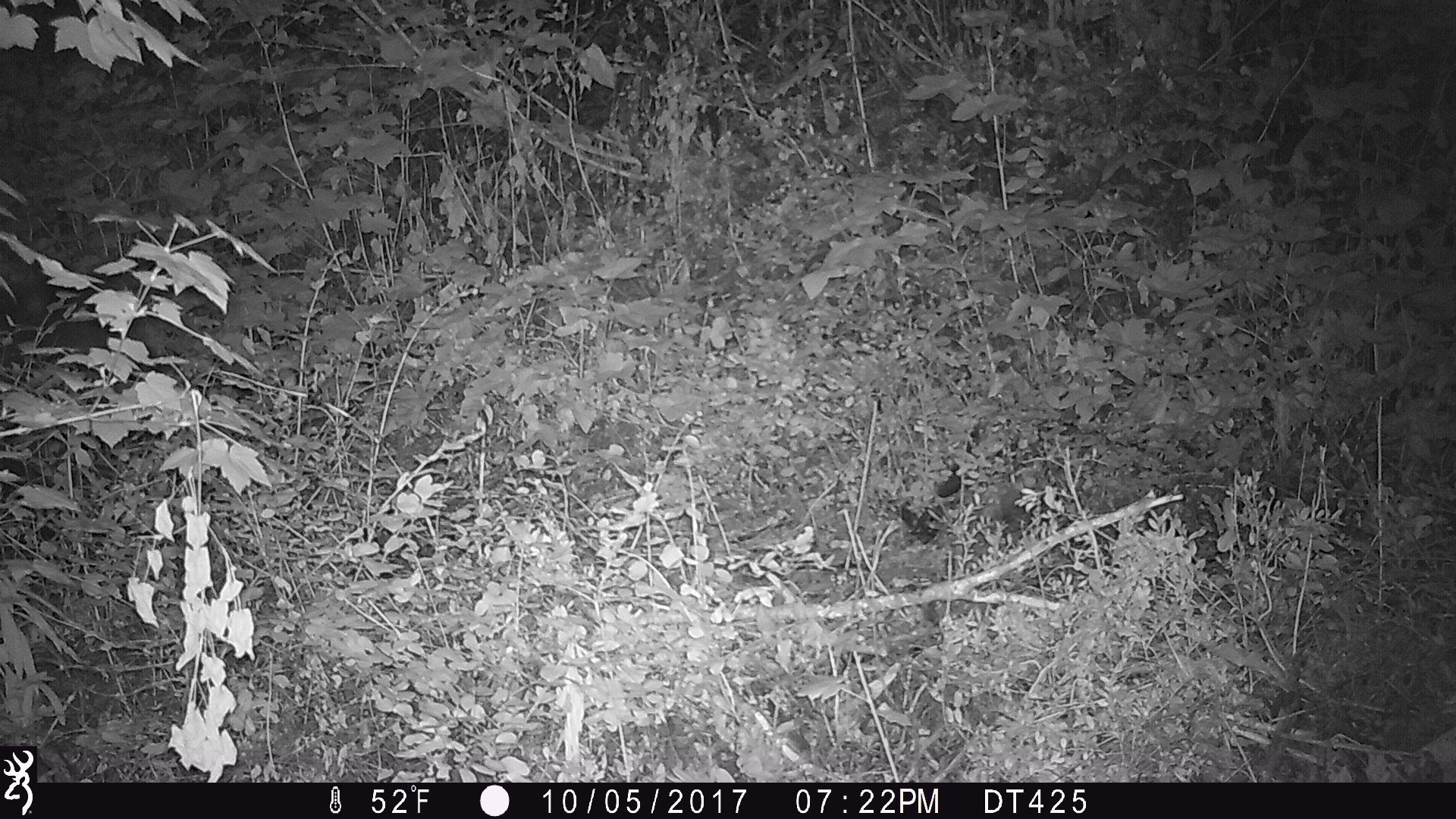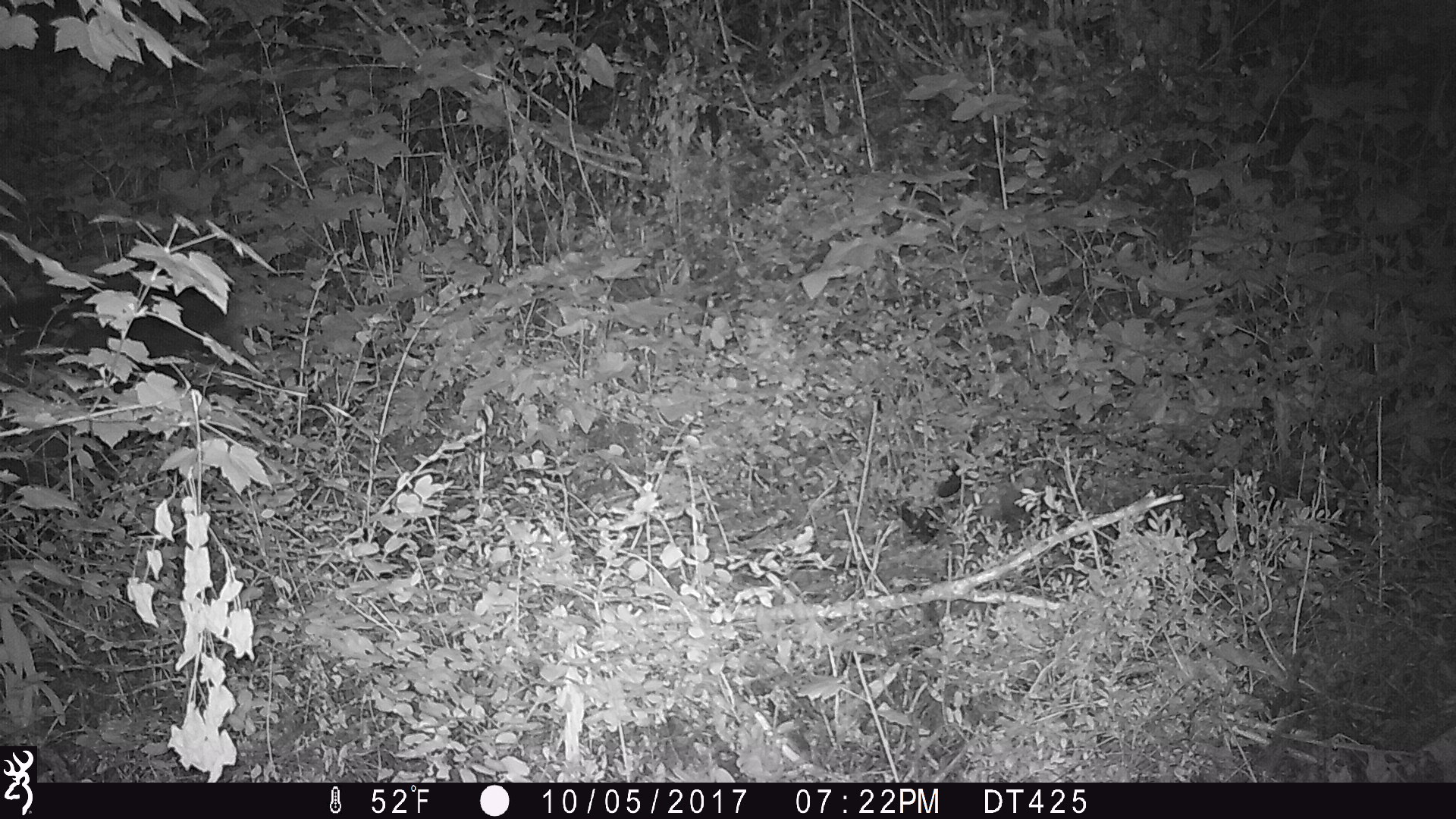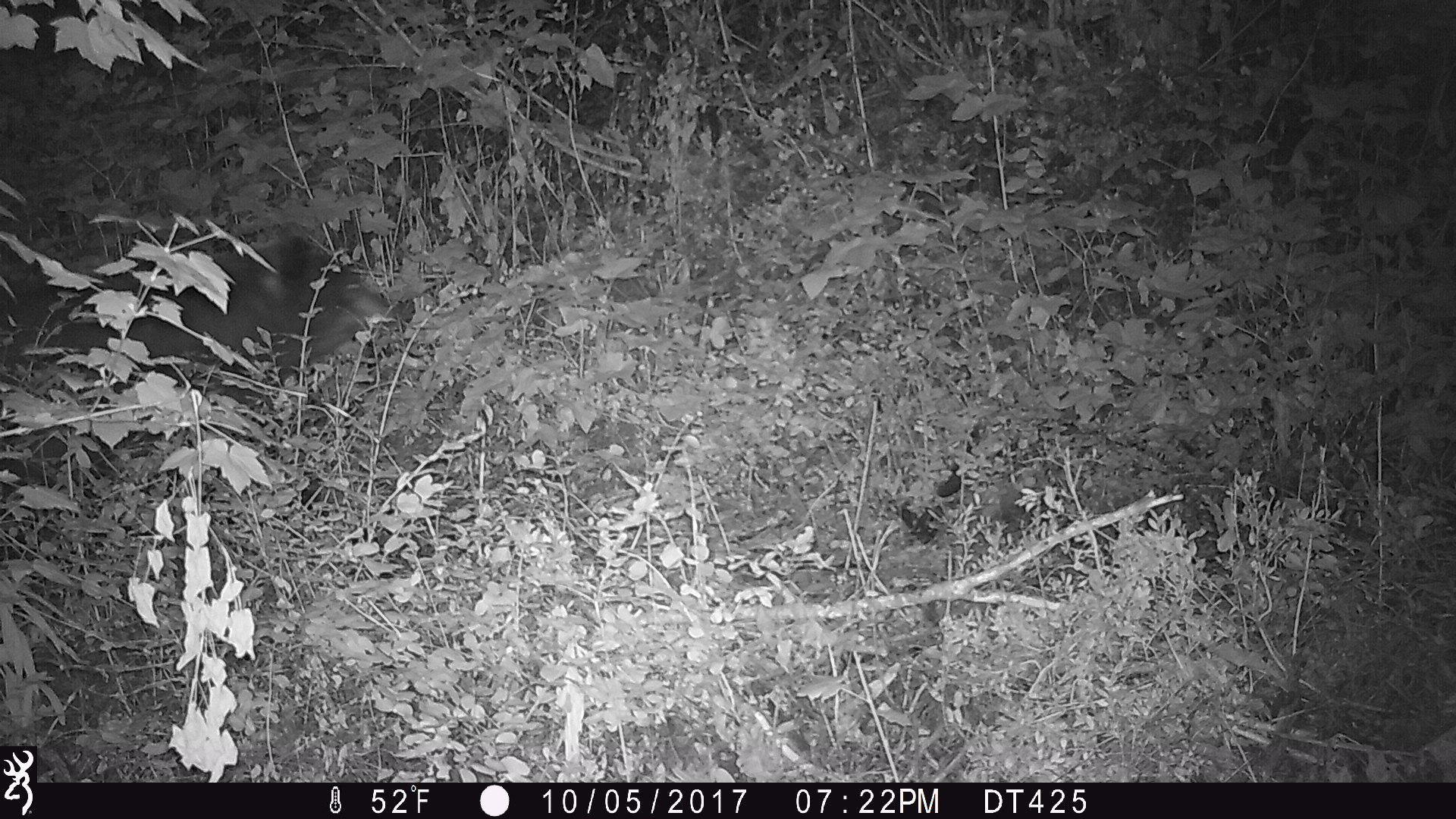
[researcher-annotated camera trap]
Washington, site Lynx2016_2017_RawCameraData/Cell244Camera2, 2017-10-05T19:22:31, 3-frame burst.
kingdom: Animalia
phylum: Chordata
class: Mammalia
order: Carnivora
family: Ursidae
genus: Ursus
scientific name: Ursus americanus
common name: american black bear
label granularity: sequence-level